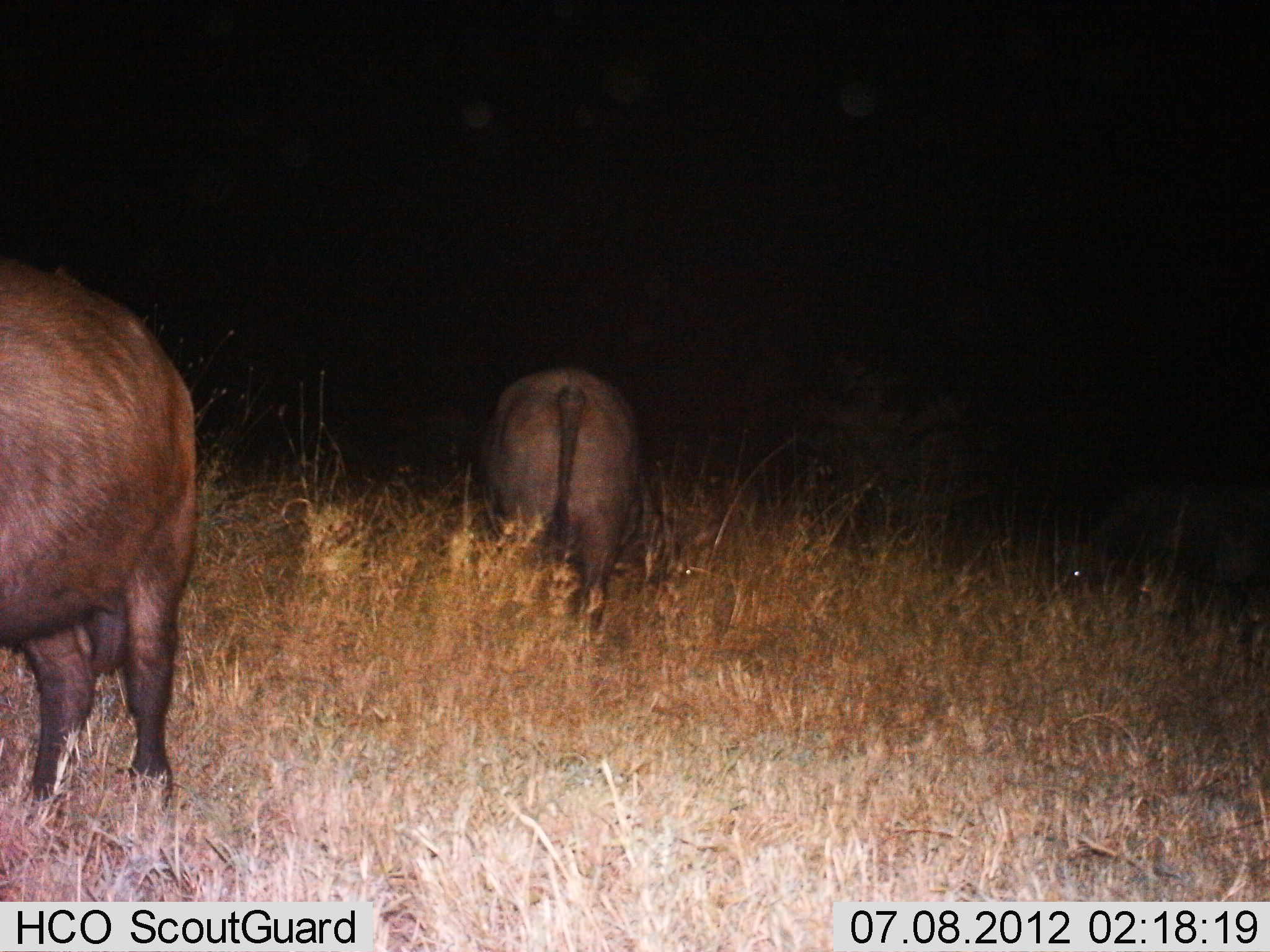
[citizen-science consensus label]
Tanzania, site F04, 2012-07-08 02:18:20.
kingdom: Animalia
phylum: Chordata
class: Mammalia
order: Artiodactyla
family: Bovidae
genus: Syncerus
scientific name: Syncerus caffer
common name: cape buffalo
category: buffalo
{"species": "buffalo (cape buffalo) (Syncerus caffer)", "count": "2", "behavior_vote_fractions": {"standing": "60%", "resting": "0%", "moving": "10%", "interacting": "0%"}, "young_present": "0%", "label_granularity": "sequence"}